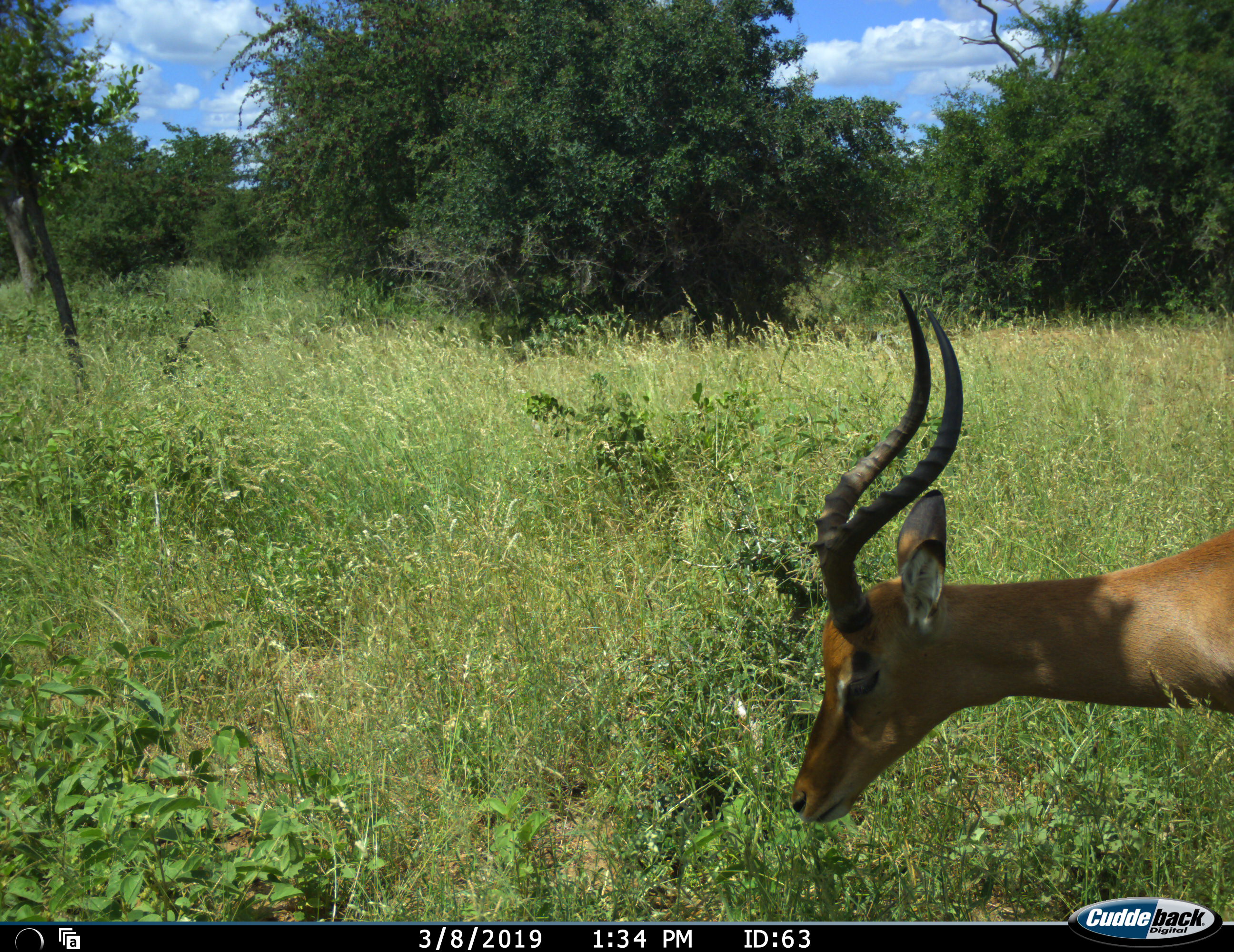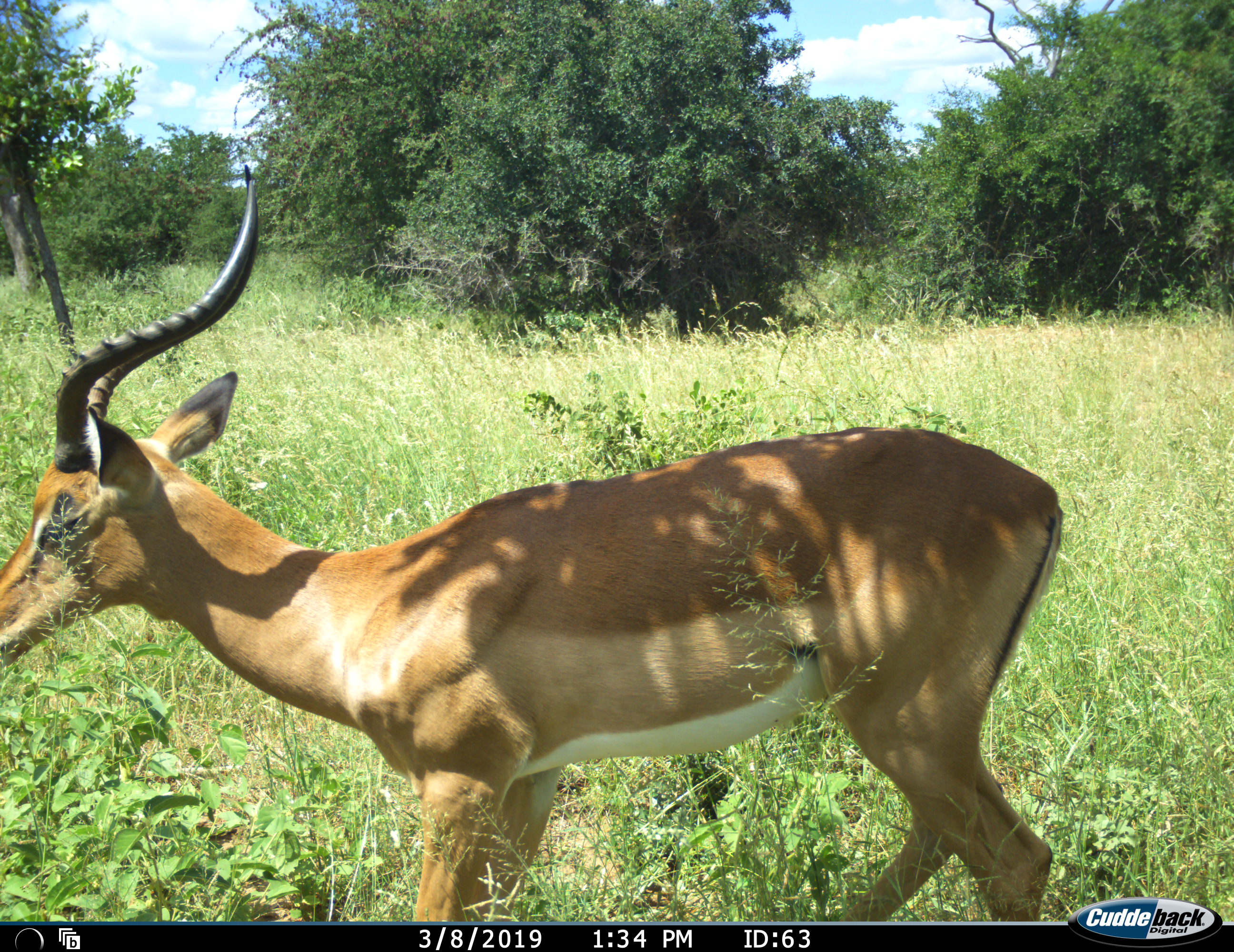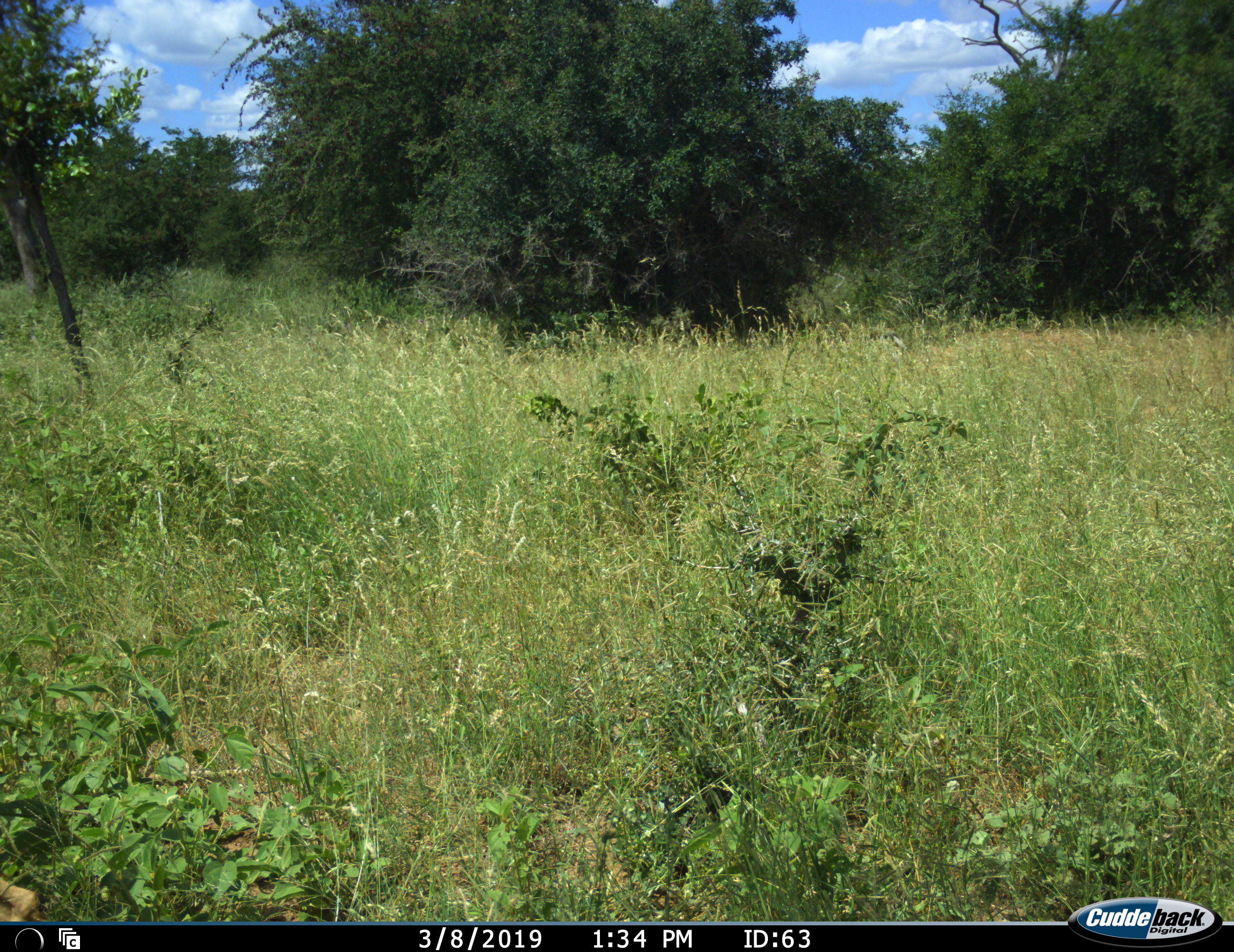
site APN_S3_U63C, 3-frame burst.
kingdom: Animalia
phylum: Chordata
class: Mammalia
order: Artiodactyla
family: Bovidae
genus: Aepyceros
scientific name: Aepyceros melampus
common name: impala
Impala (Aepyceros melampus), count 1. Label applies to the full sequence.